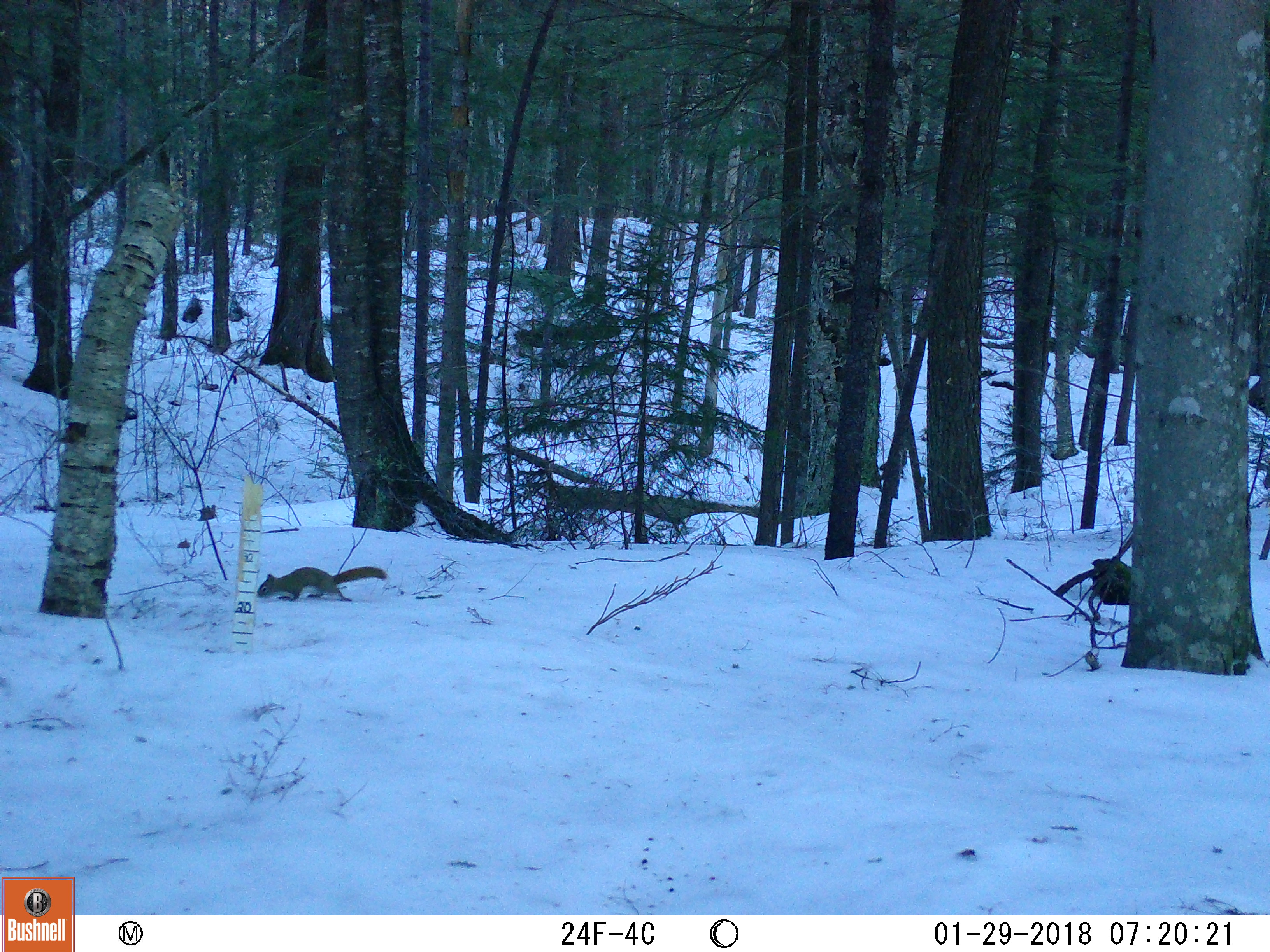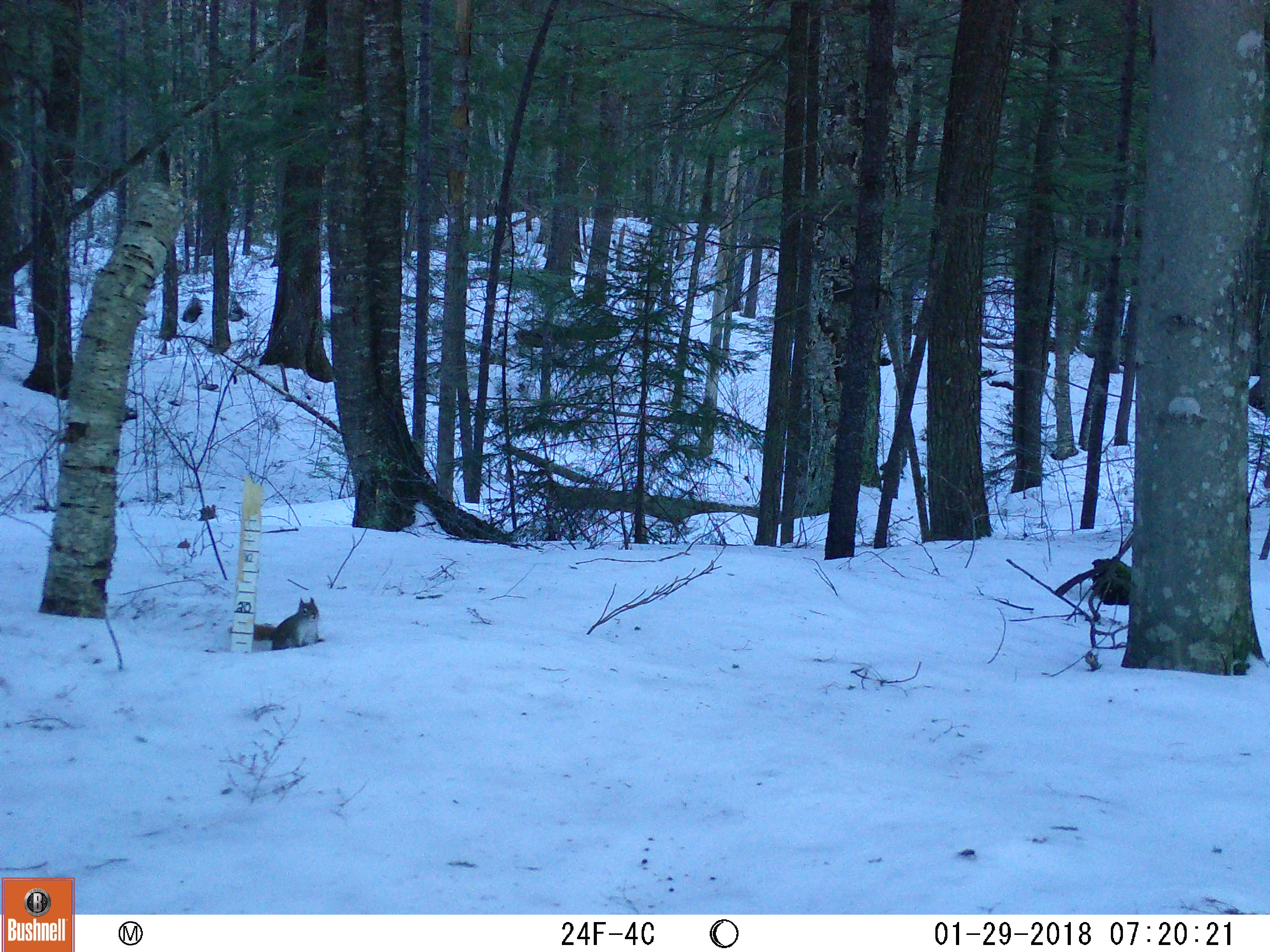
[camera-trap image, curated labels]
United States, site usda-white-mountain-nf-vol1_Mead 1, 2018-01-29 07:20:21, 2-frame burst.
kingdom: Animalia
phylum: Chordata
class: Mammalia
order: Rodentia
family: Sciuridae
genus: Tamiasciurus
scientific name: Tamiasciurus hudsonicus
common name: red squirrel